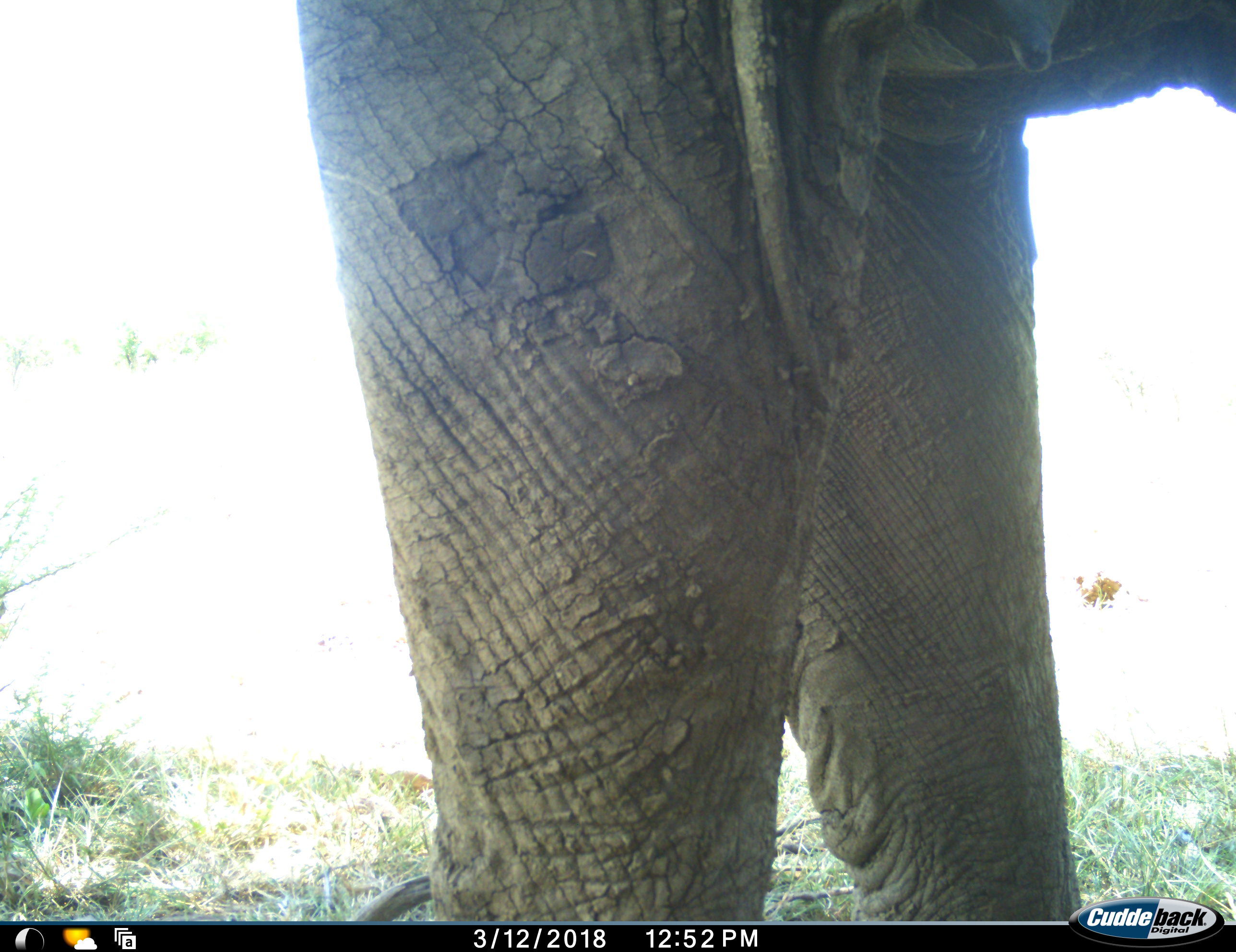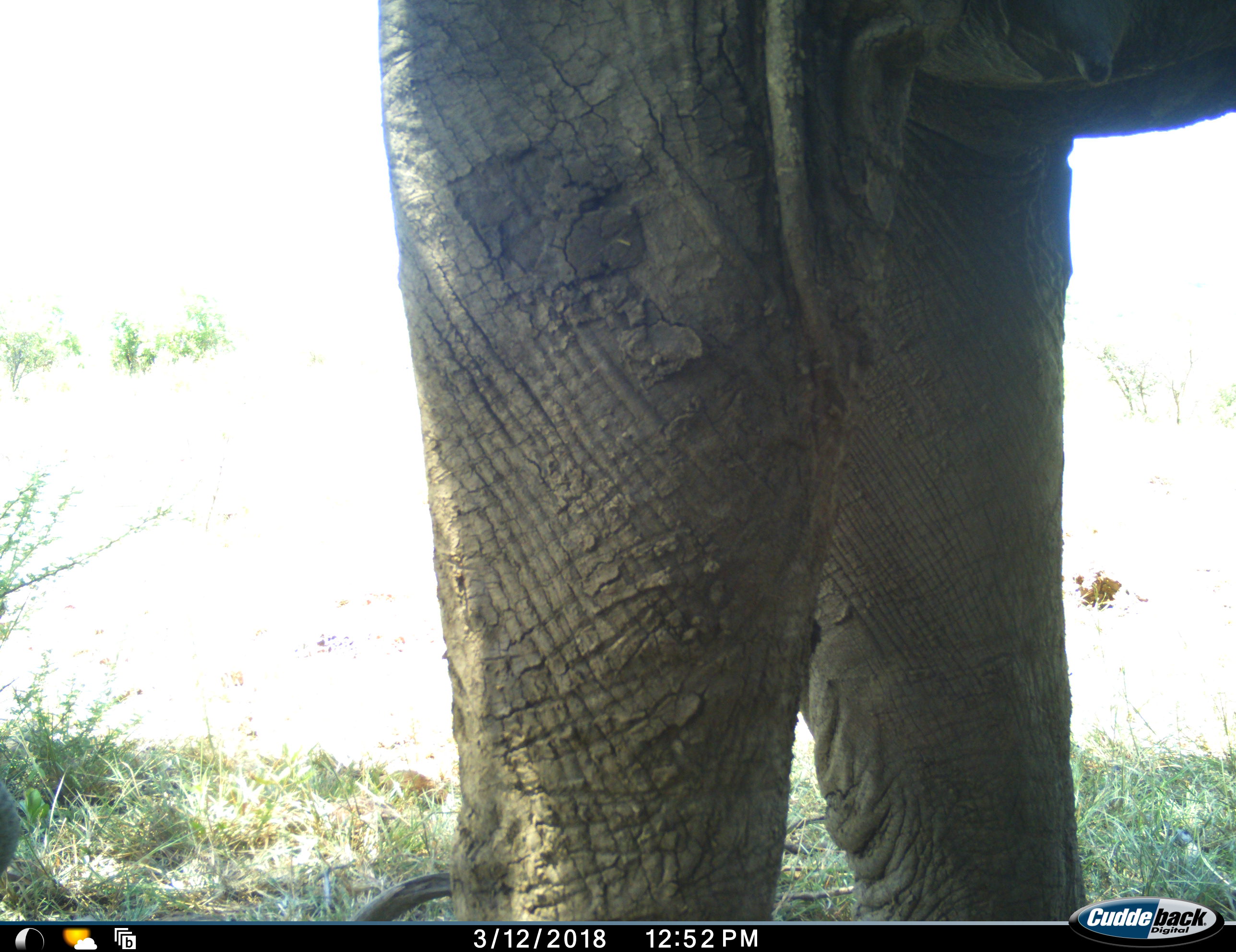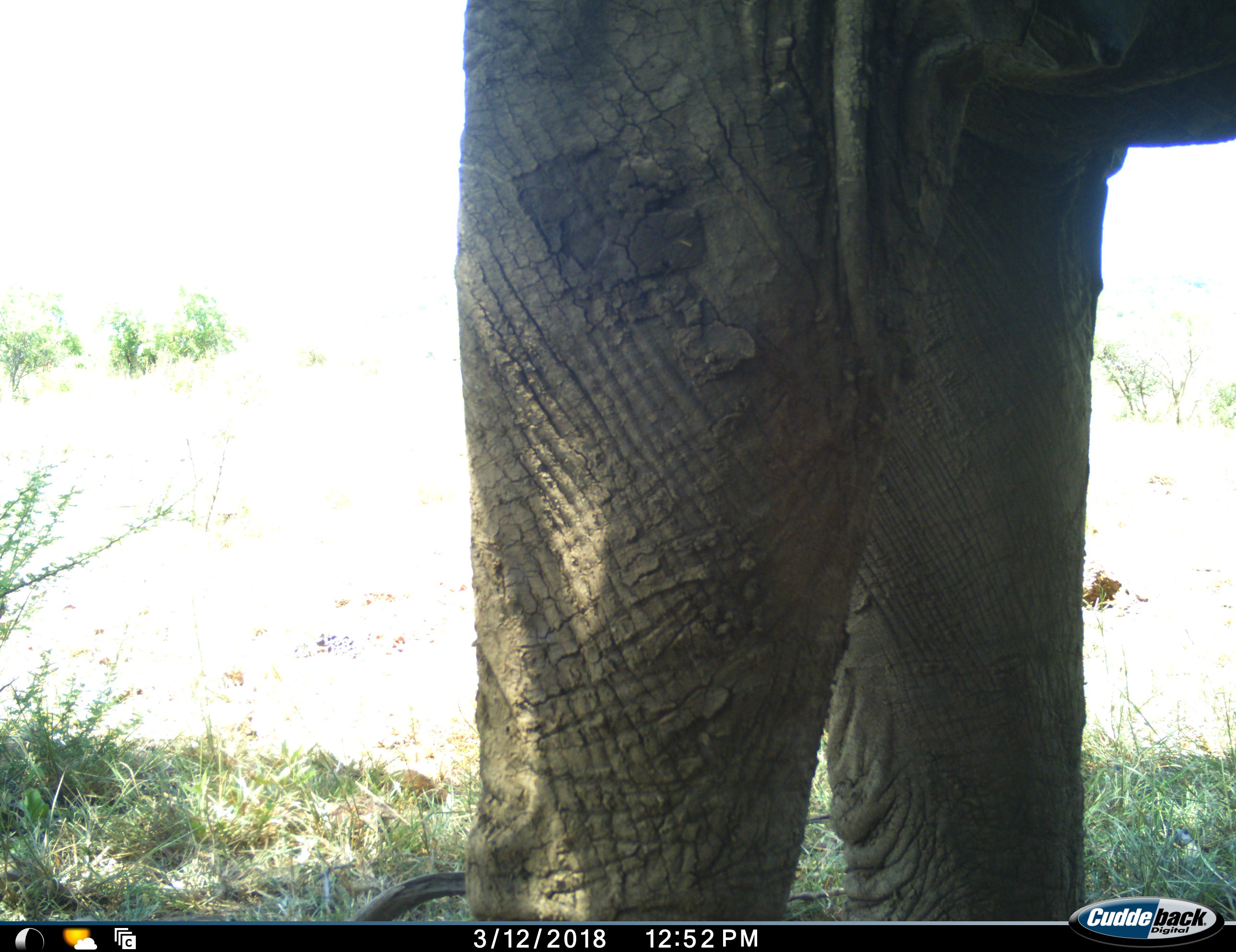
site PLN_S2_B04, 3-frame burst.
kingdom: Animalia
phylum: Chordata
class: Mammalia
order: Proboscidea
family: Elephantidae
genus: Loxodonta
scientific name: Loxodonta africana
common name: african bush elephant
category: elephant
Elephant (african bush elephant) (Loxodonta africana), count 1. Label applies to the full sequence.